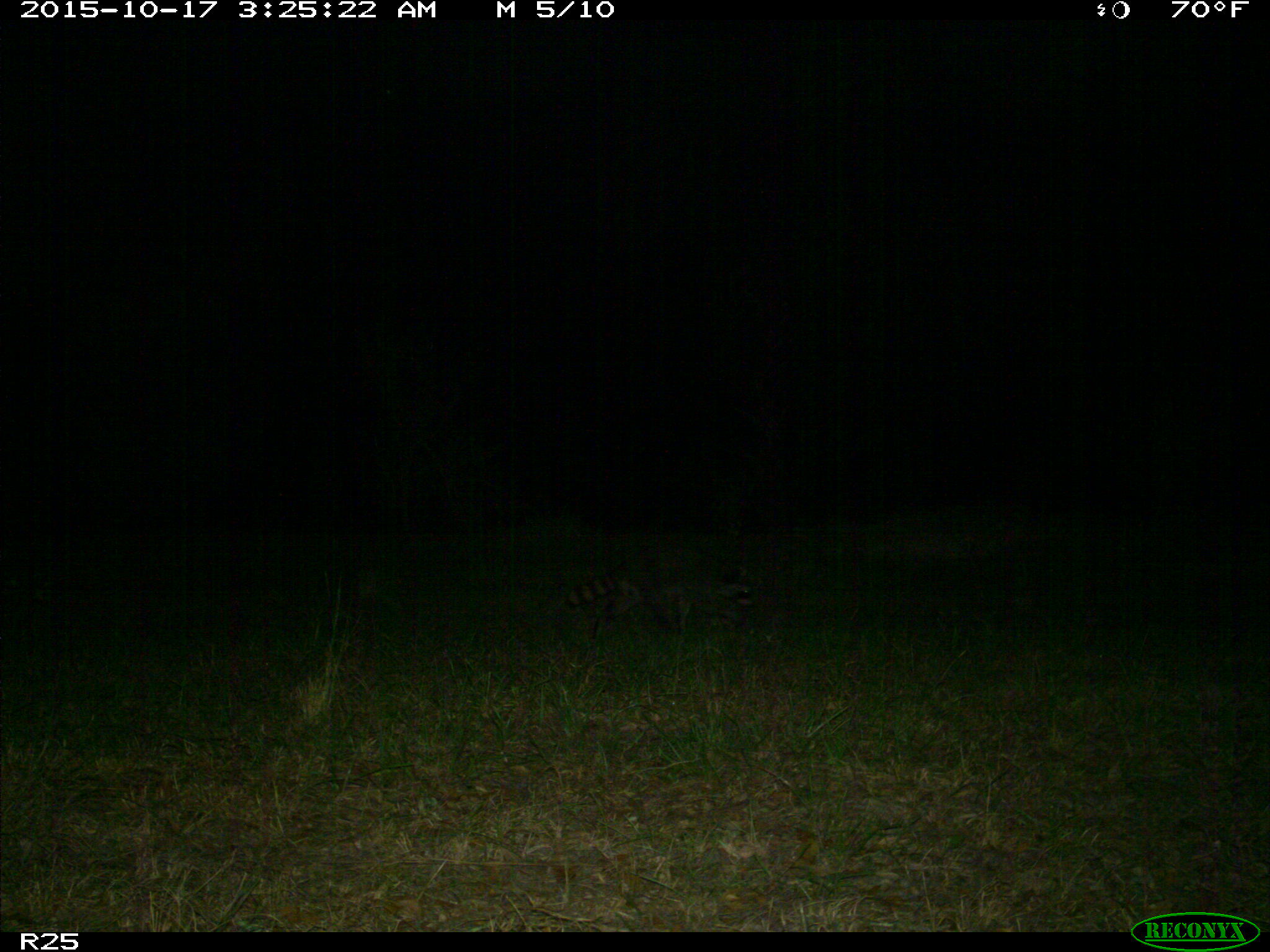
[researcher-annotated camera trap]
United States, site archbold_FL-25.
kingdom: Animalia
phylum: Chordata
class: Mammalia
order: Artiodactyla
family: Bovidae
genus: Bos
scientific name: Bos taurus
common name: domestic cow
Bos taurus (domestic cow).